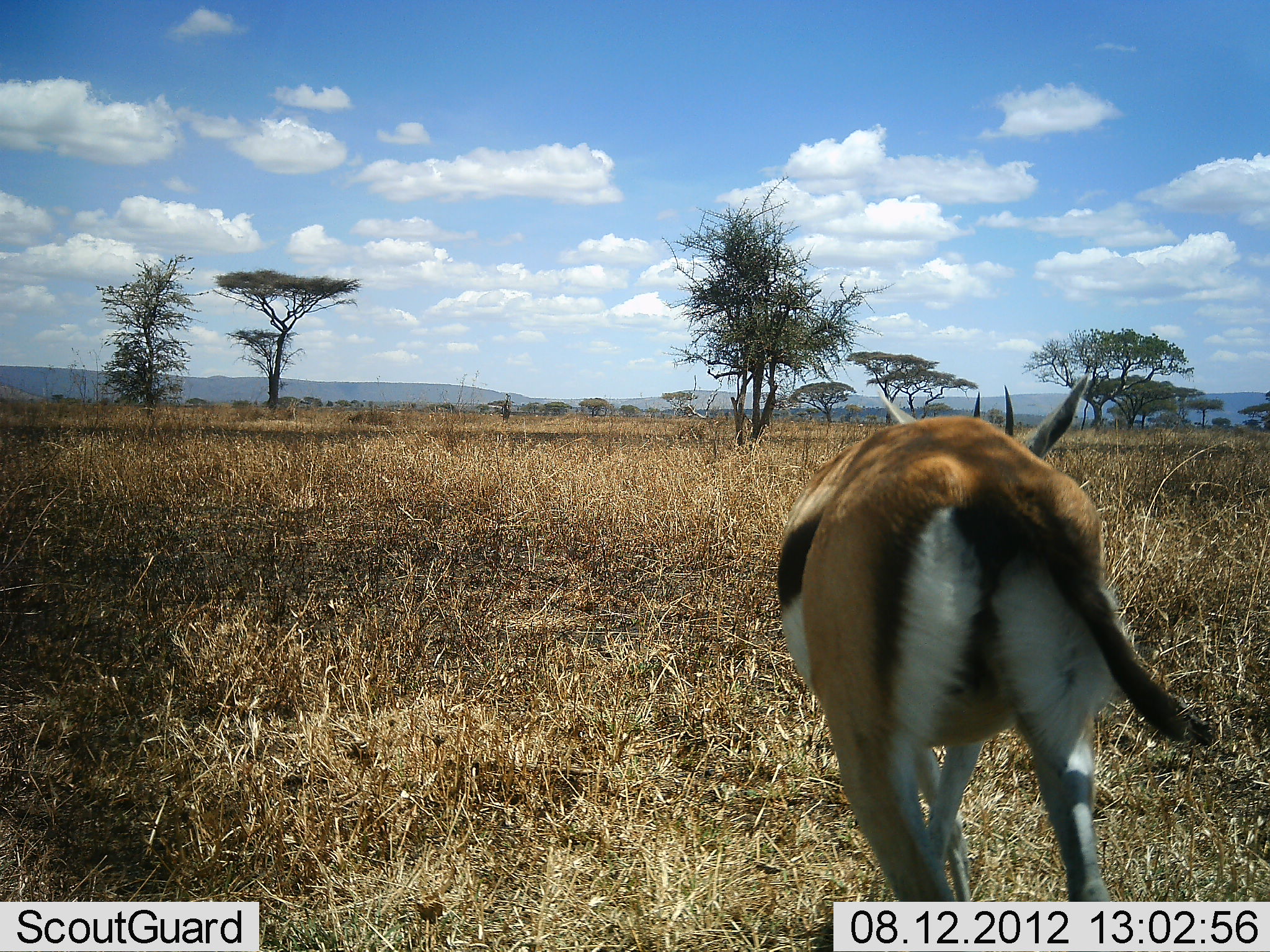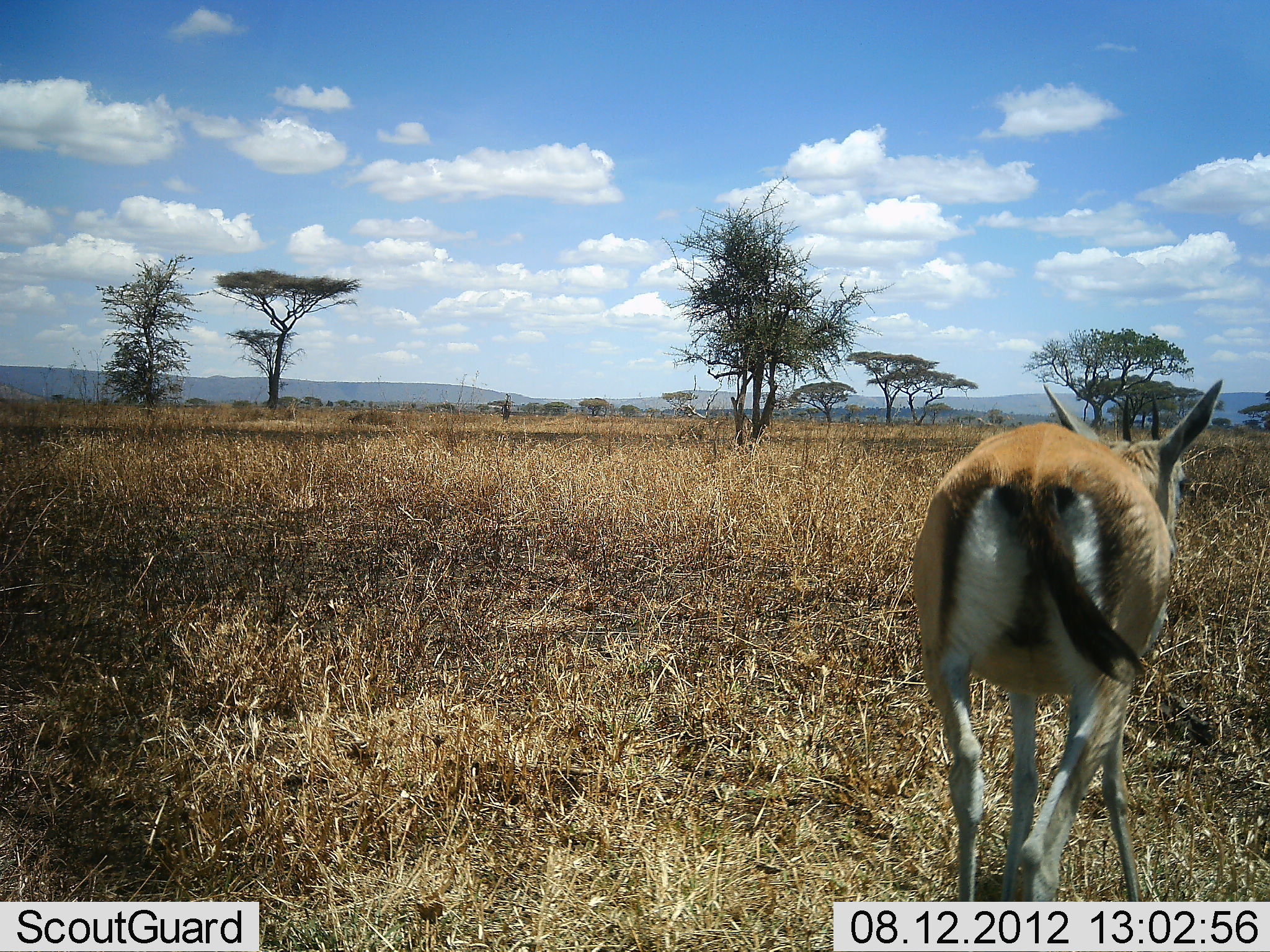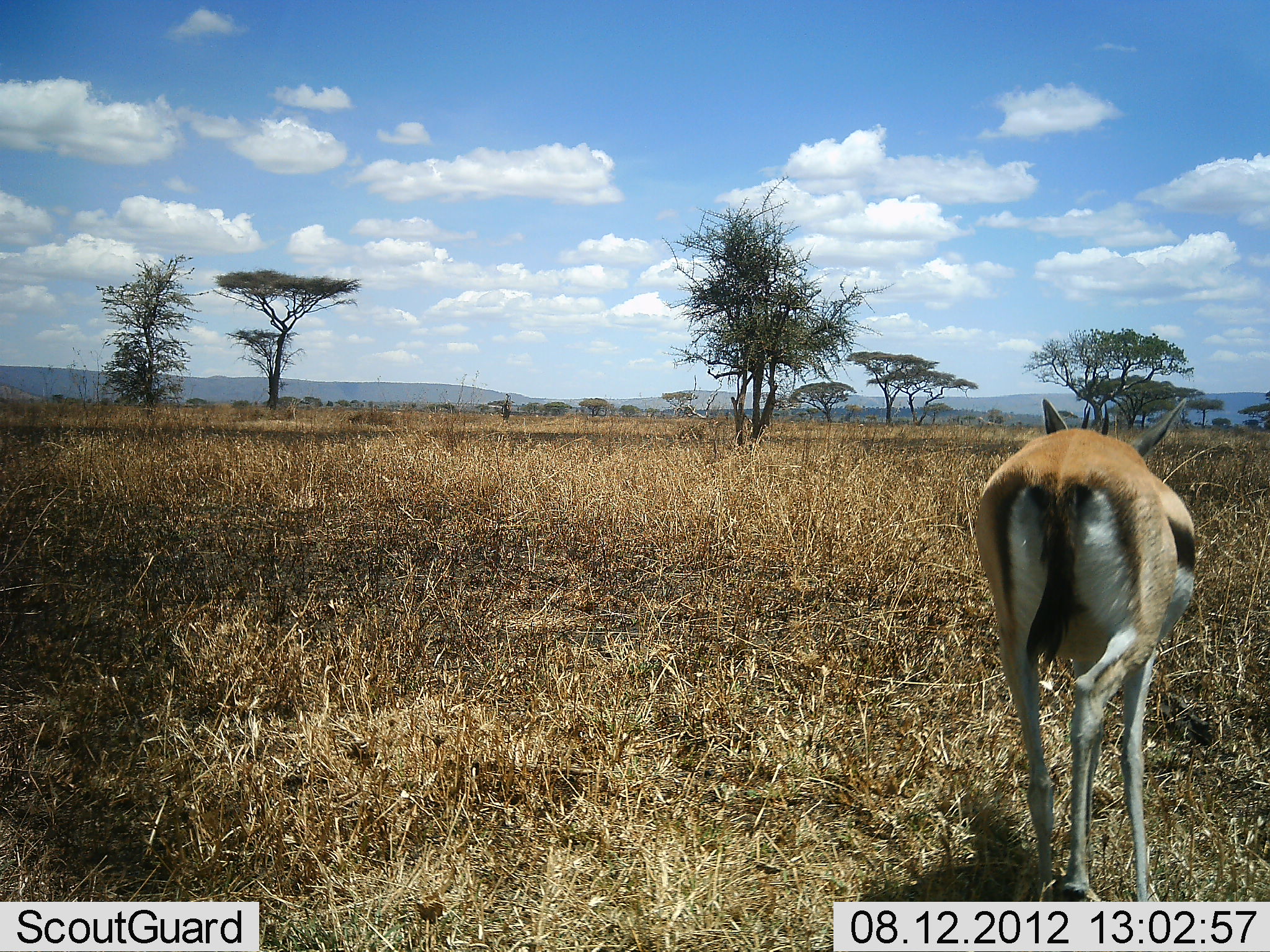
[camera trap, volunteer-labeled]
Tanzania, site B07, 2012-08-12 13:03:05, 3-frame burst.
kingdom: Animalia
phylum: Chordata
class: Mammalia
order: Artiodactyla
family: Bovidae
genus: Eudorcas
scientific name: Eudorcas thomsonii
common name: thomson's gazelle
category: gazellethomsons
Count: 1.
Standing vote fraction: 10%.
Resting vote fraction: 0%.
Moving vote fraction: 90%.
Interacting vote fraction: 0%.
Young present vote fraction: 0%.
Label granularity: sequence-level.